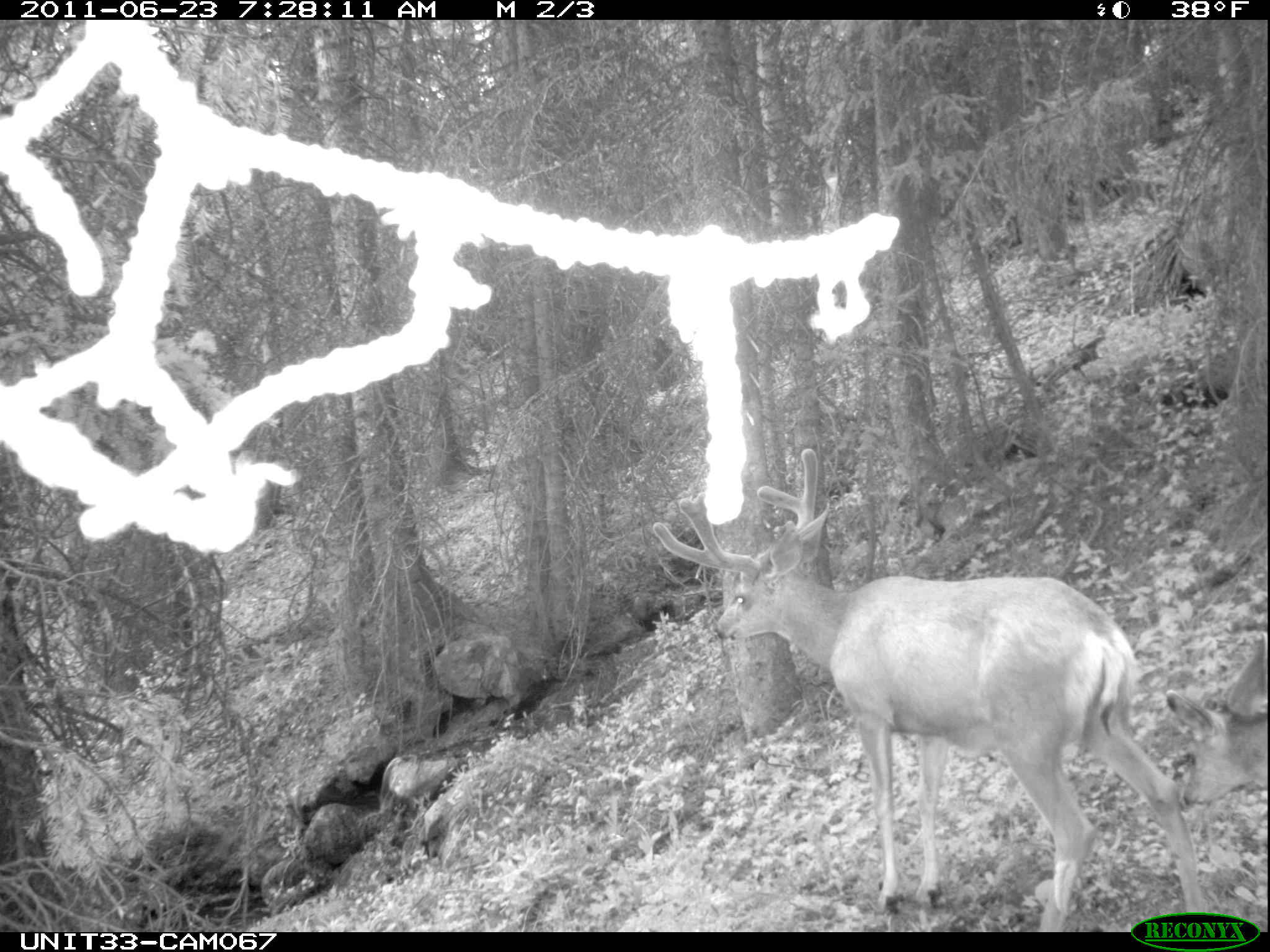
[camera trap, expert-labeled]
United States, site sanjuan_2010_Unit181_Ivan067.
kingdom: Animalia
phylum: Chordata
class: Mammalia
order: Artiodactyla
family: Cervidae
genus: Odocoileus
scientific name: Odocoileus hemionus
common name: mule deer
Odocoileus hemionus (mule deer).